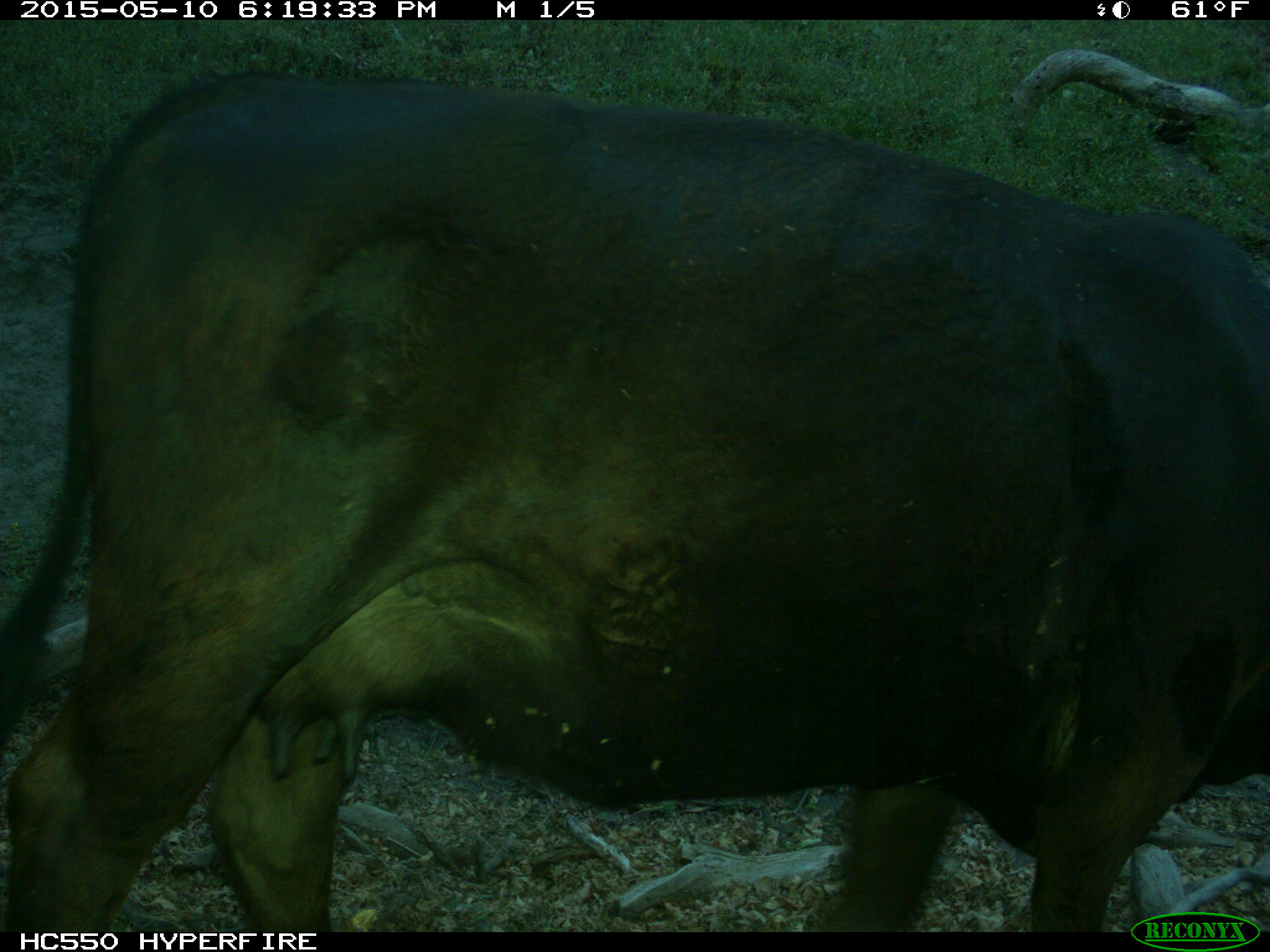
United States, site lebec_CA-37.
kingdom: Animalia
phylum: Chordata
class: Mammalia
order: Artiodactyla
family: Bovidae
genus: Bos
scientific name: Bos taurus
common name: domestic cow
Bos taurus (domestic cow).